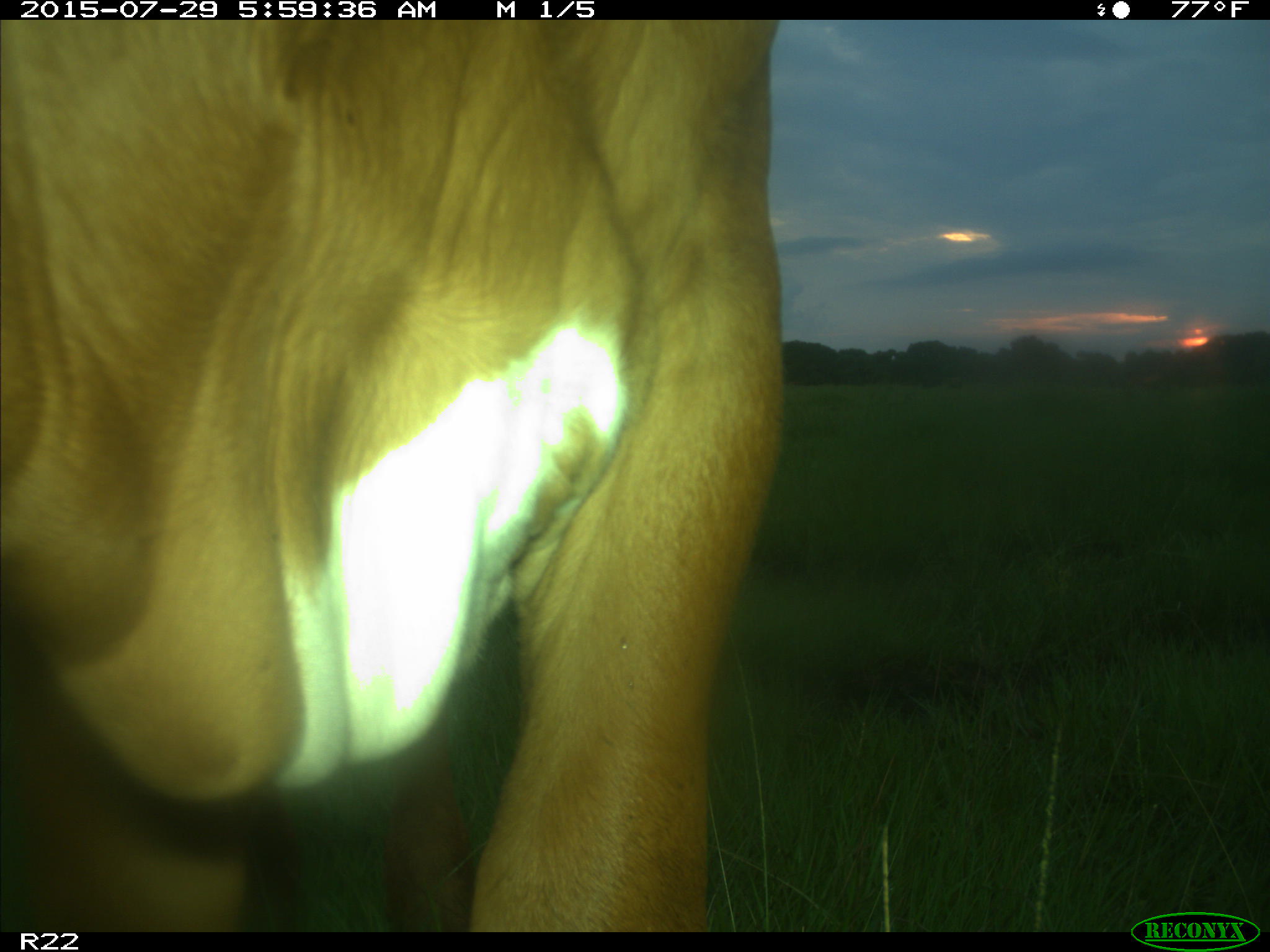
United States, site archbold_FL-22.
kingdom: Animalia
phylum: Chordata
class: Mammalia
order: Artiodactyla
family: Bovidae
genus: Bos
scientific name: Bos taurus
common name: domestic cow